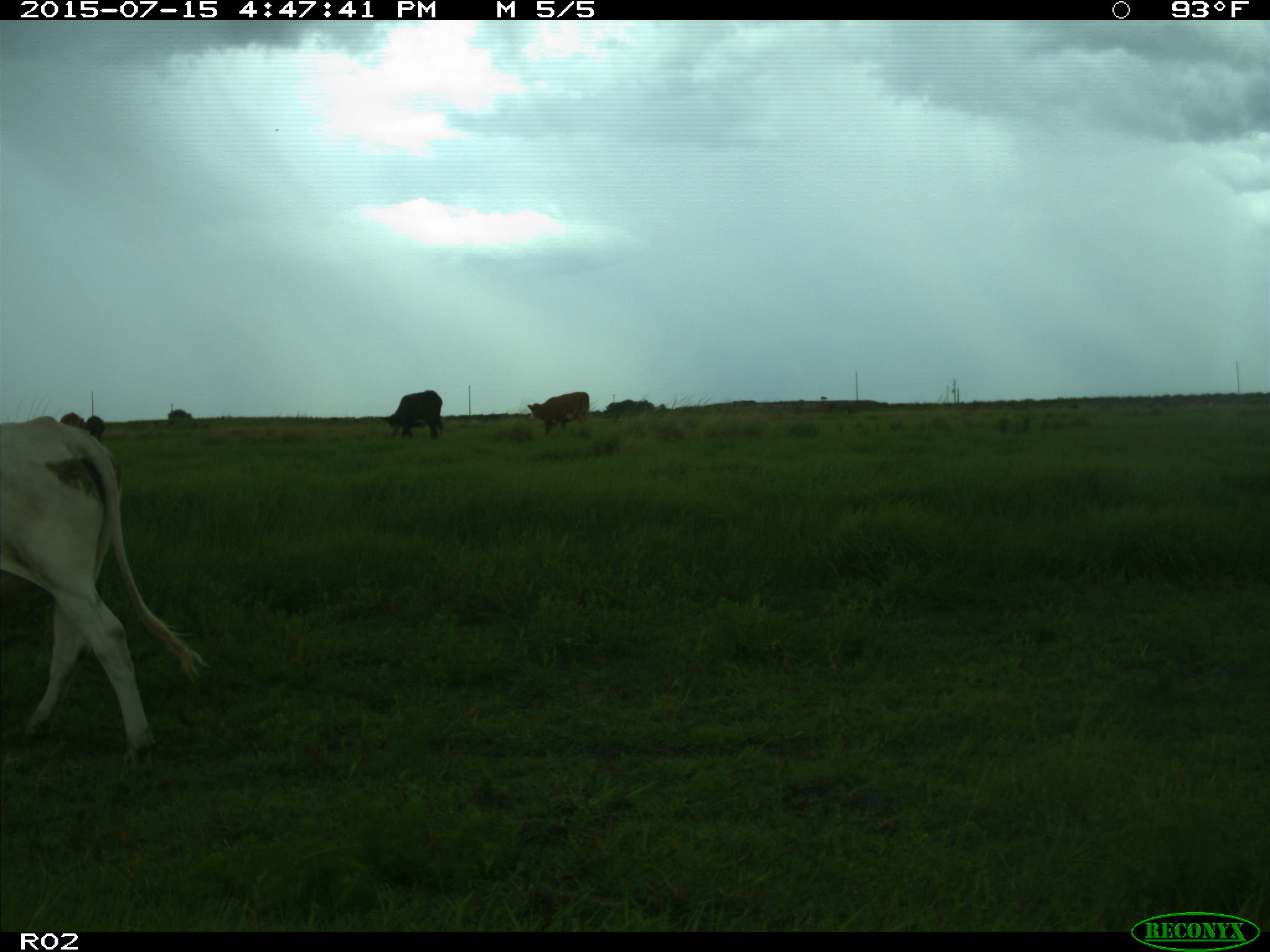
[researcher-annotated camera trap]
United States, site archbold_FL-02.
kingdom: Animalia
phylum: Chordata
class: Mammalia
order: Artiodactyla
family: Bovidae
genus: Bos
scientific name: Bos taurus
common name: domestic cow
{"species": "Bos taurus (domestic cow)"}